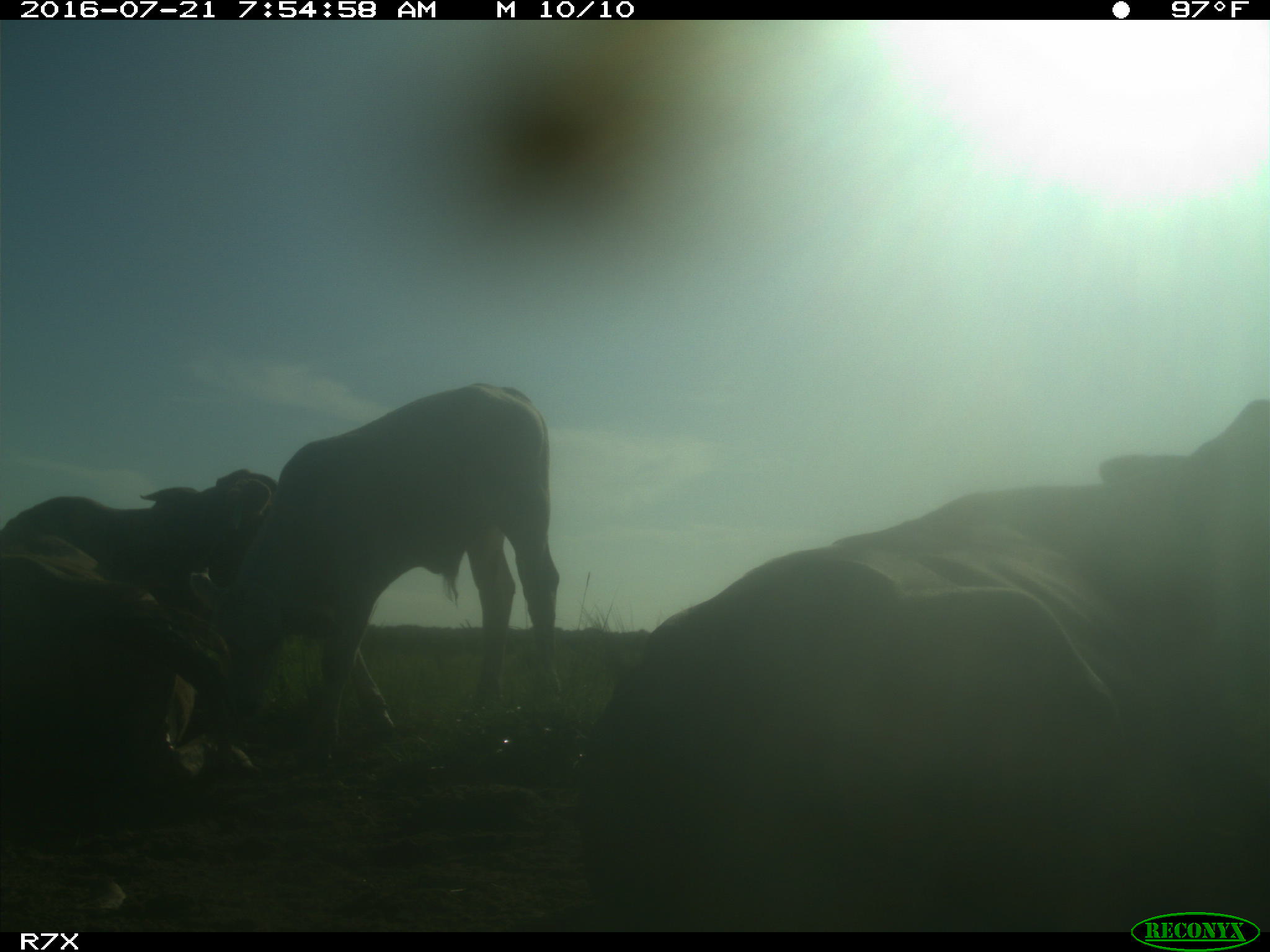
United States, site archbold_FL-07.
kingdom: Animalia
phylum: Chordata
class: Mammalia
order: Artiodactyla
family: Bovidae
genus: Bos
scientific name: Bos taurus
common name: domestic cow